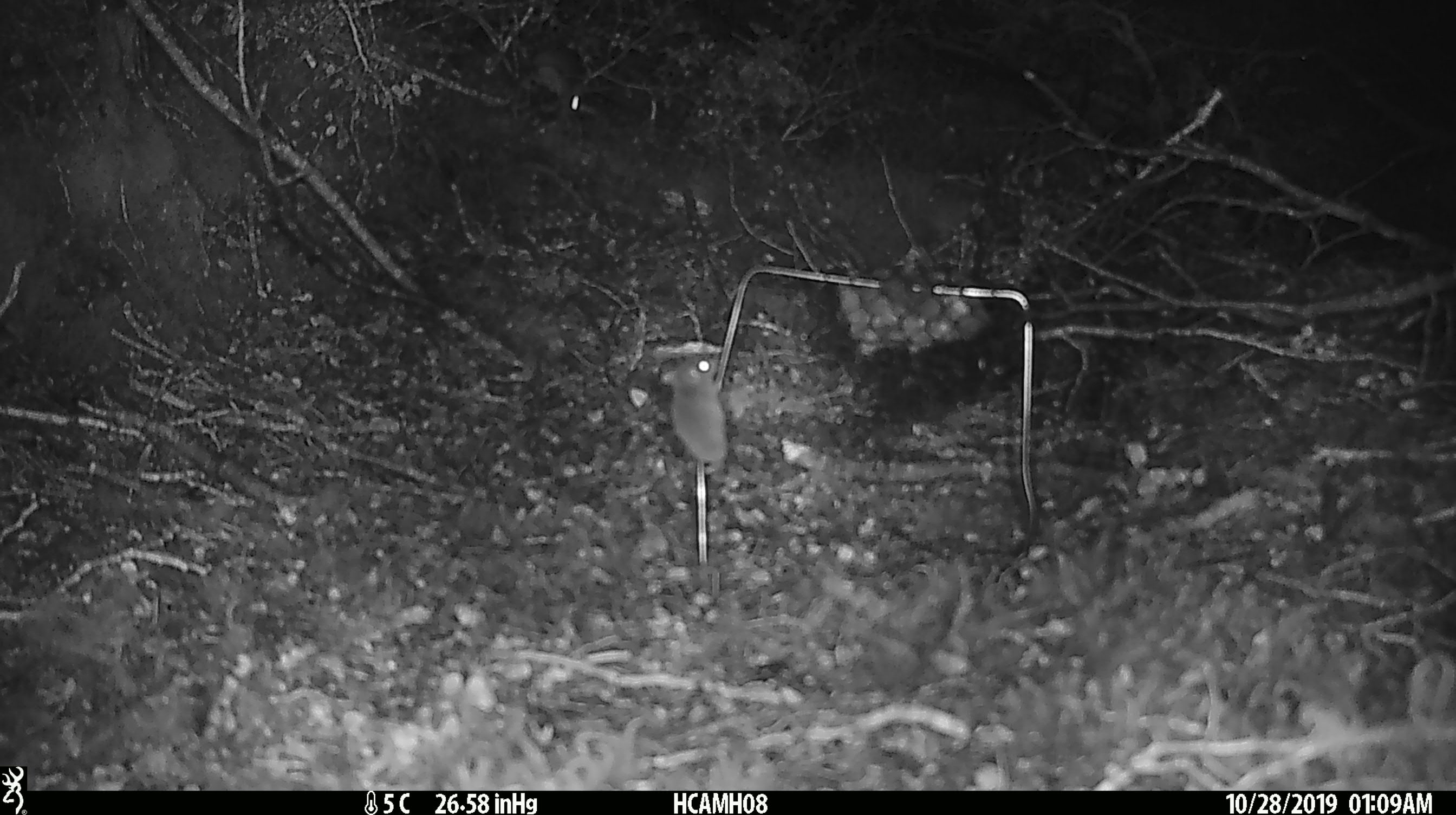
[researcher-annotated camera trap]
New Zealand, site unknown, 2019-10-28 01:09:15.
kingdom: Animalia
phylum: Chordata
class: Mammalia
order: Rodentia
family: Muridae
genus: Mus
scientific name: Mus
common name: mouse